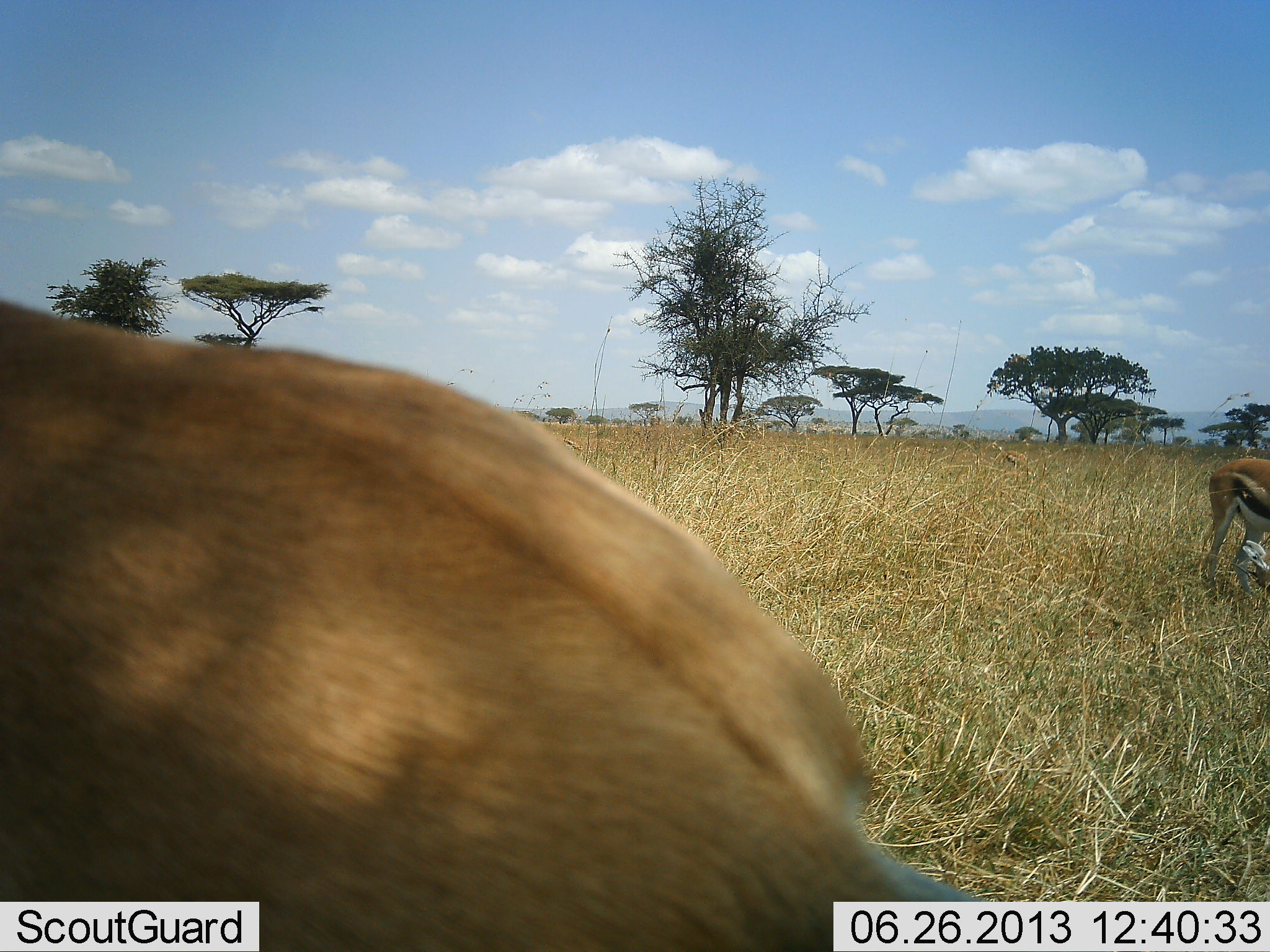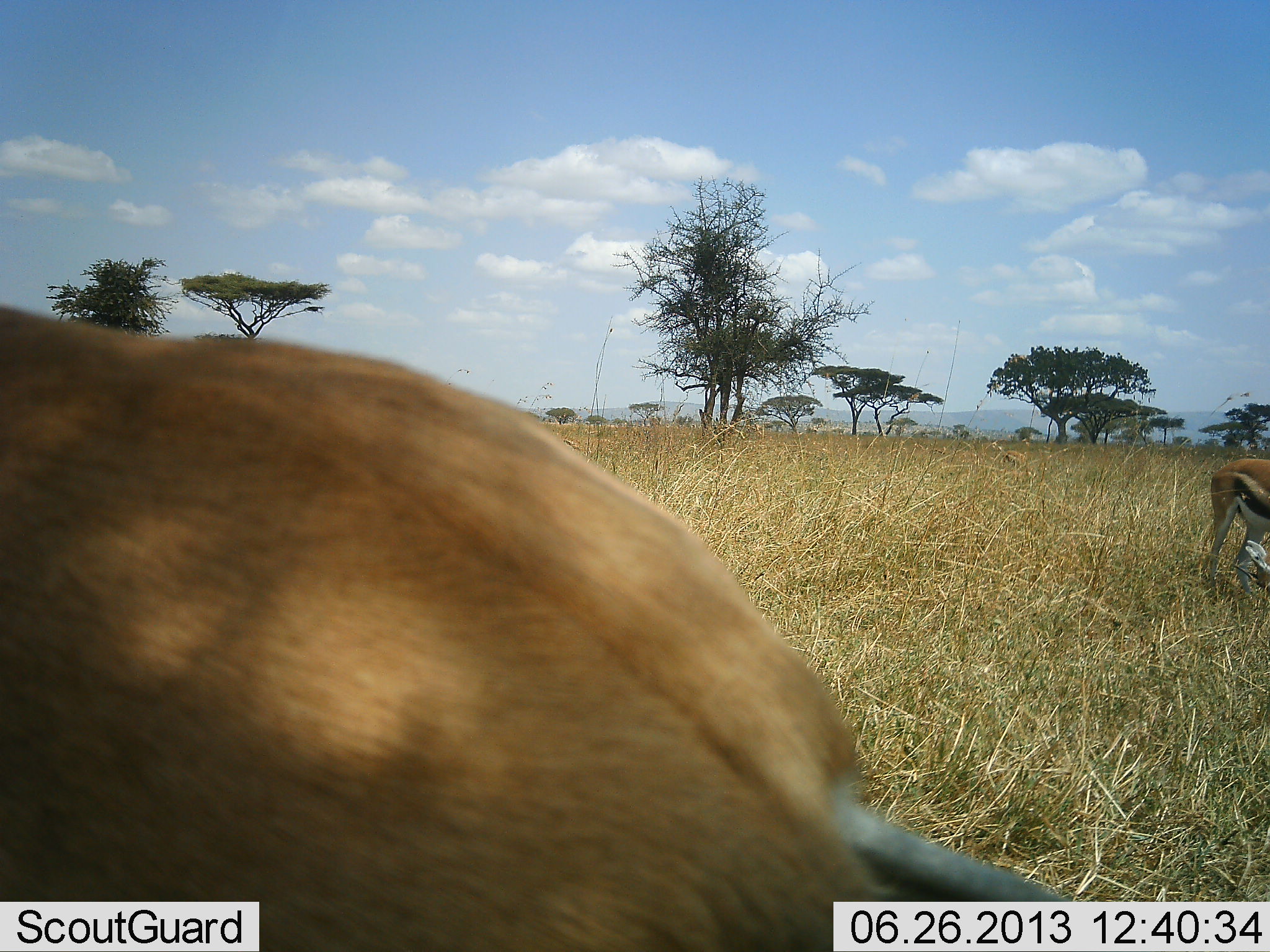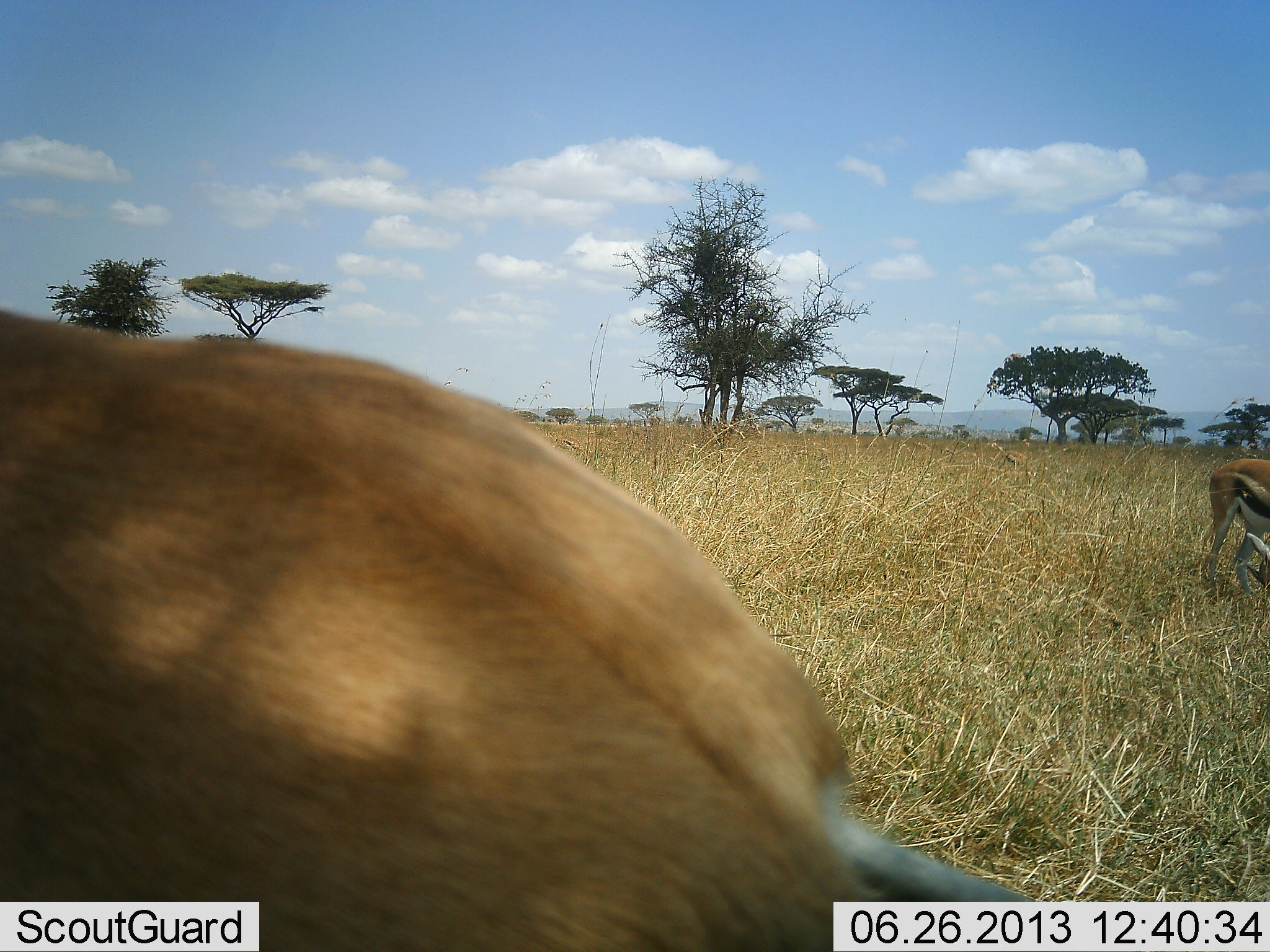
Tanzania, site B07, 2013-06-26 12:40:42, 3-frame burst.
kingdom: Animalia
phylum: Chordata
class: Mammalia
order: Artiodactyla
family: Bovidae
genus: Eudorcas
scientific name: Eudorcas thomsonii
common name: thomson's gazelle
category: gazellethomsons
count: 2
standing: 53%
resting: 16%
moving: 21%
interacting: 0%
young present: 0%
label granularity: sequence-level